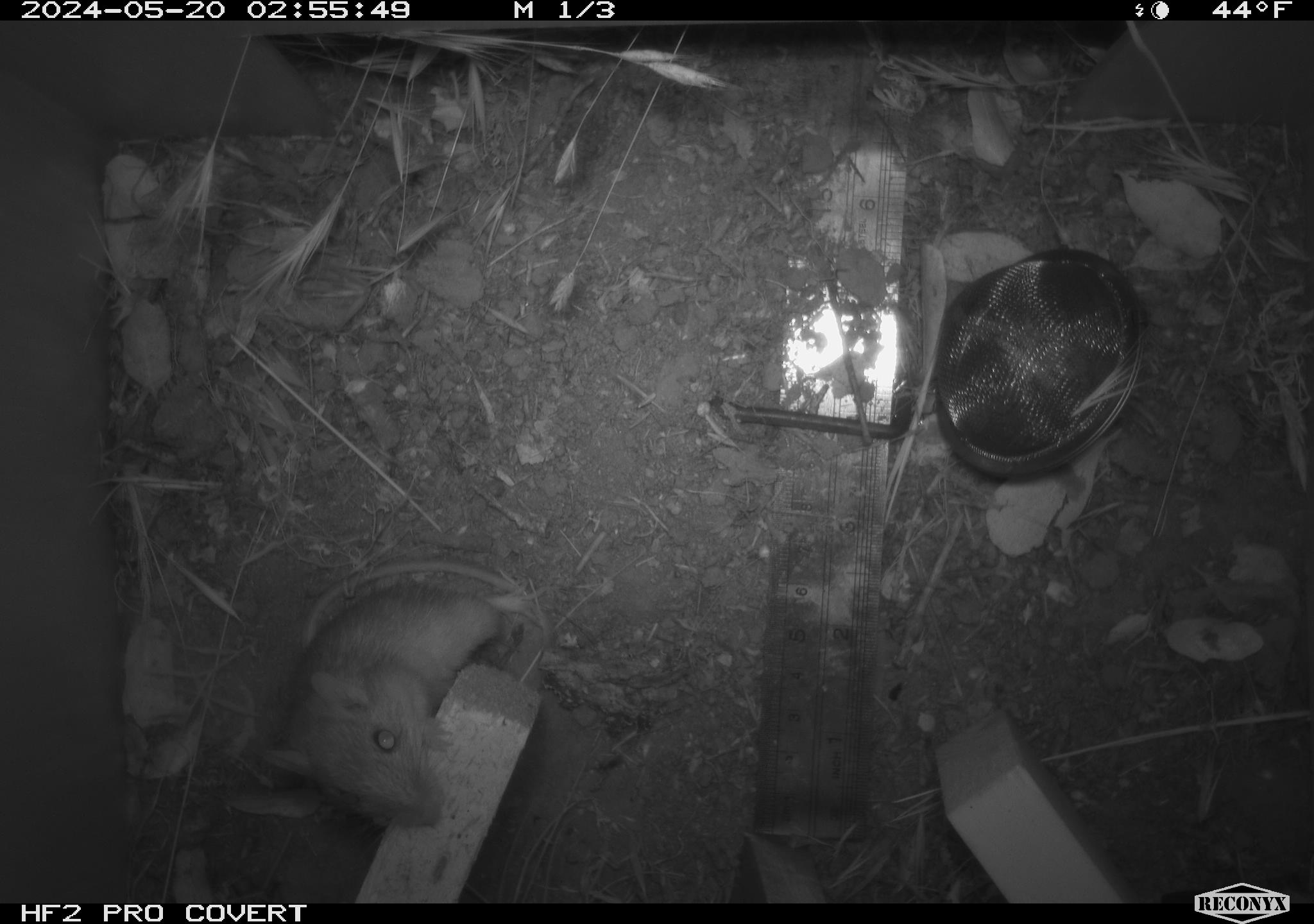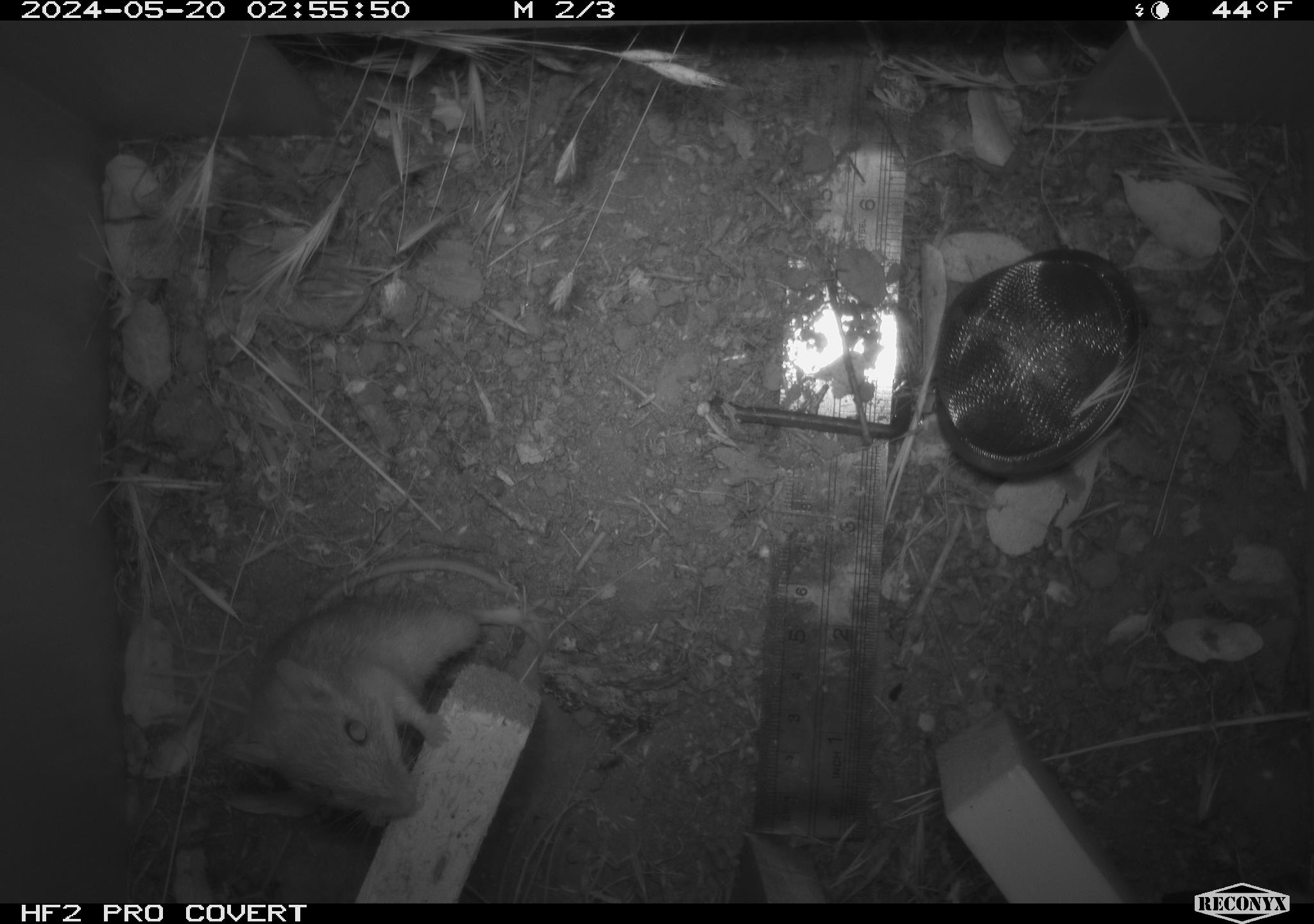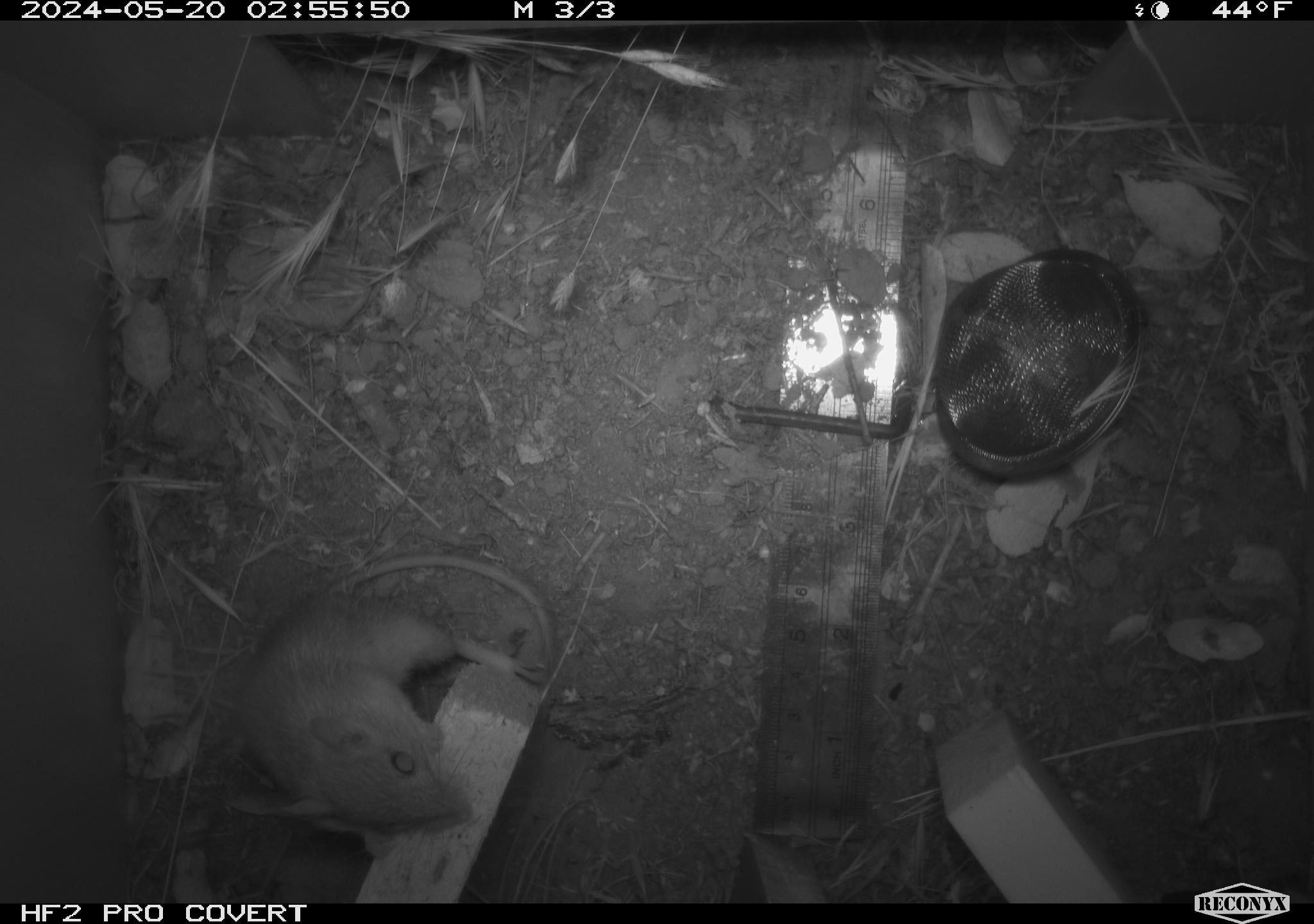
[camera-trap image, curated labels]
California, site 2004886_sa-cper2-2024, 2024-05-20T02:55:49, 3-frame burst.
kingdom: Animalia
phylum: Chordata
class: Mammalia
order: Rodentia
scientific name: Rodentia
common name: rodent